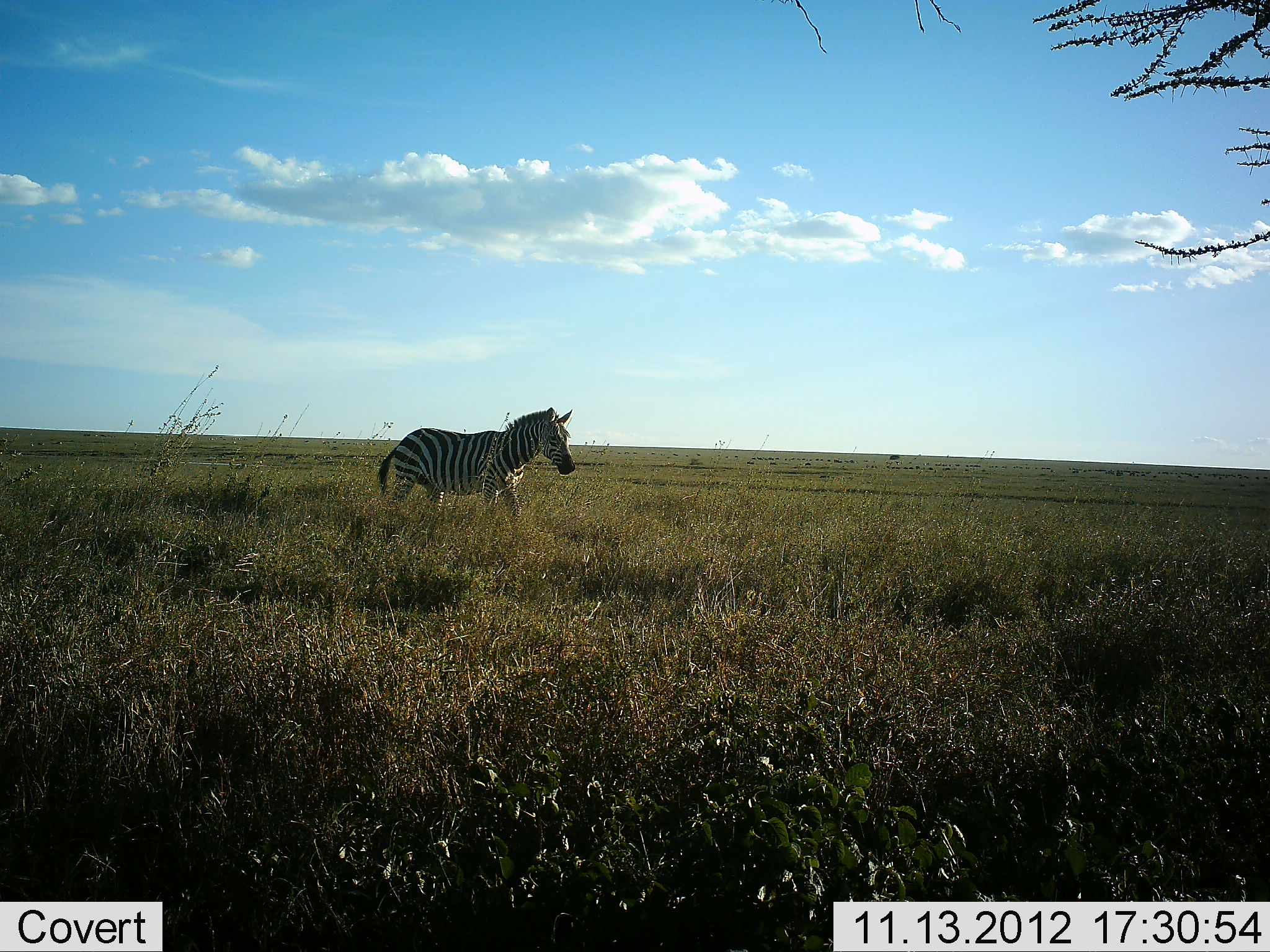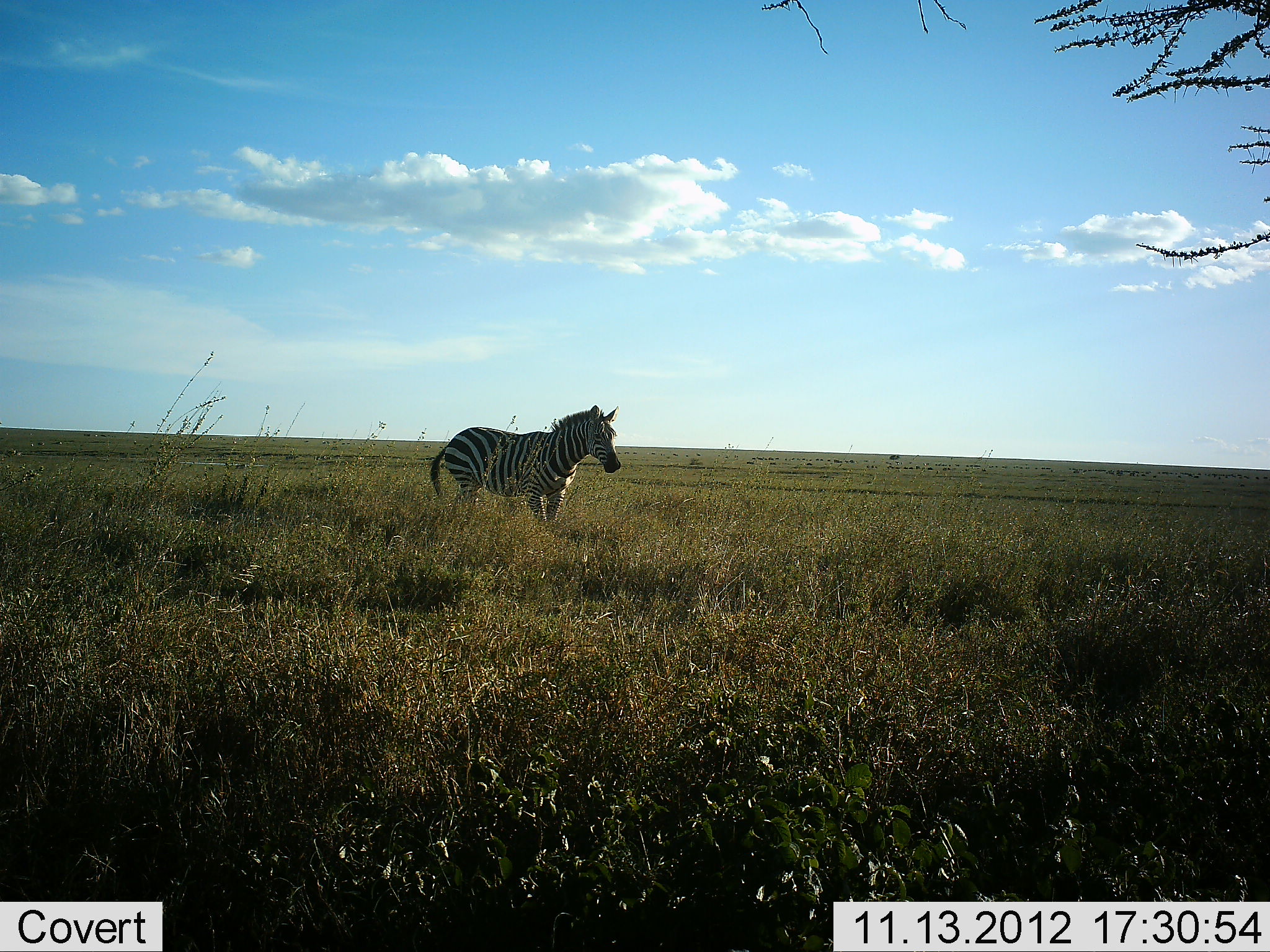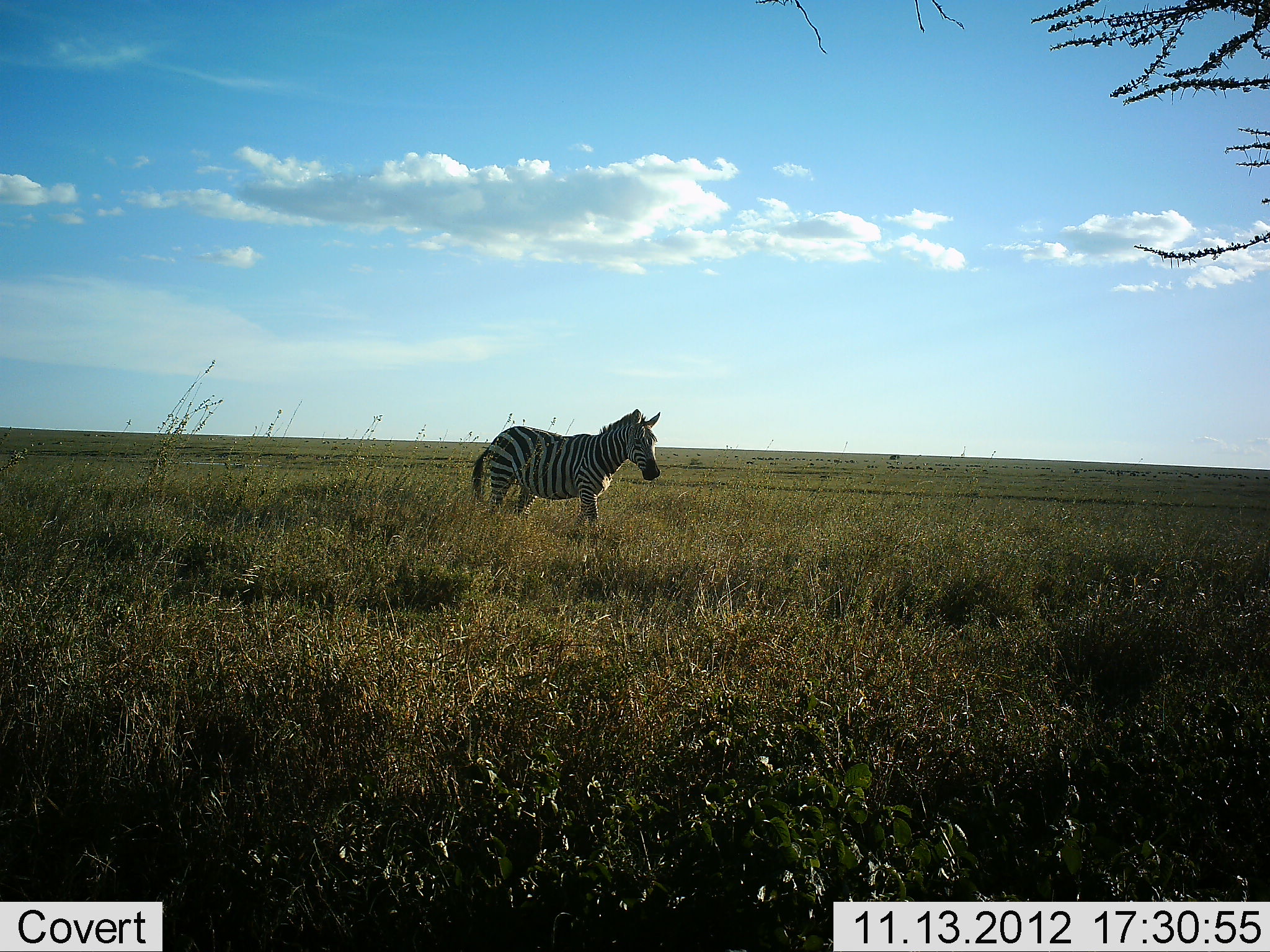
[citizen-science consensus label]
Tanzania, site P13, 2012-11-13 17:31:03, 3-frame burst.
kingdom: Animalia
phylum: Chordata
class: Mammalia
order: Perissodactyla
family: Equidae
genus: Equus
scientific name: Equus quagga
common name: plains zebra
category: zebra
Zebra (plains zebra) (Equus quagga), count 1. Behavior (volunteer vote fractions): standing 0%, resting 0%, moving 100%, interacting 0%. Young present (vote fraction): 0%. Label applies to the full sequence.